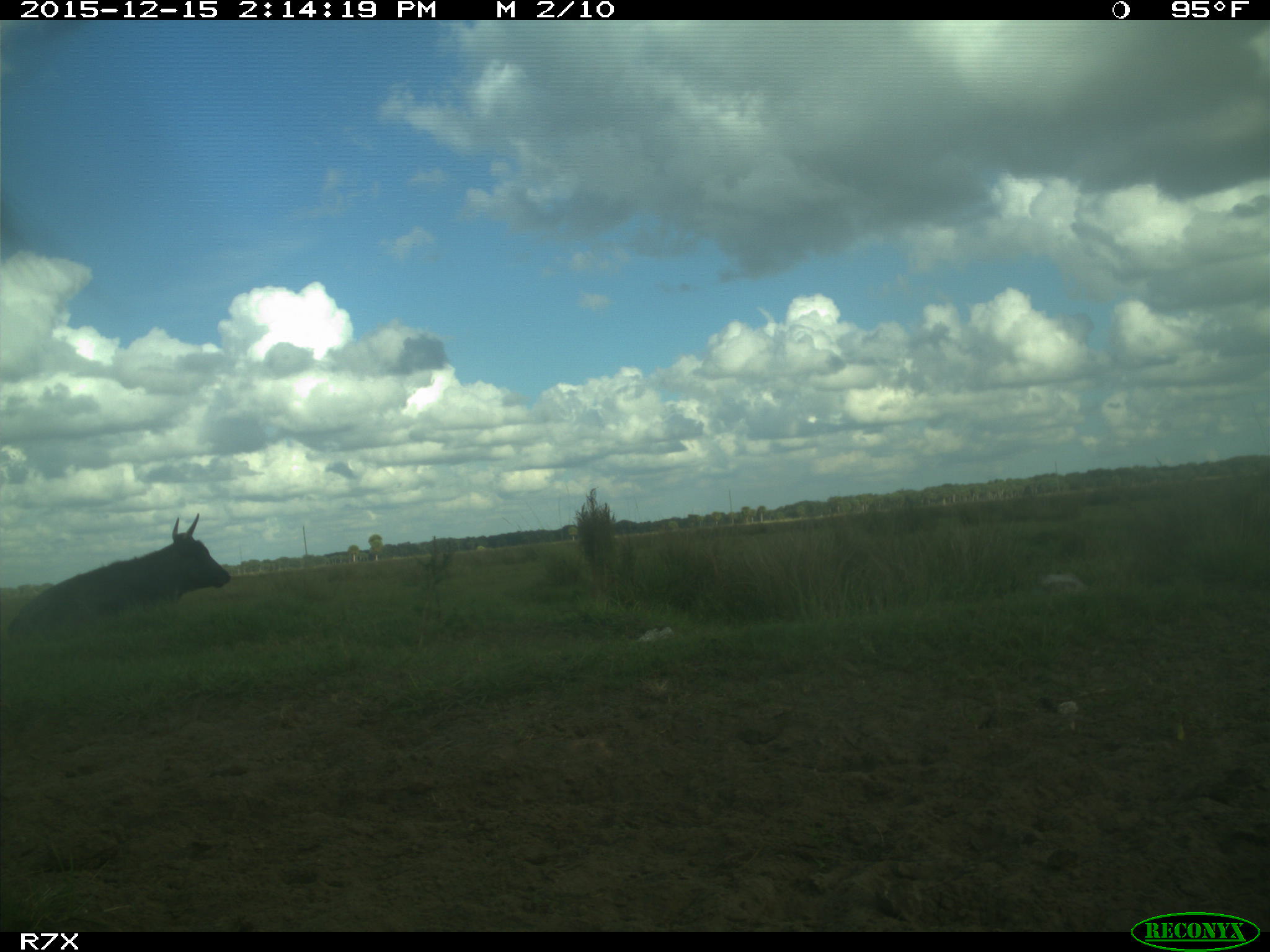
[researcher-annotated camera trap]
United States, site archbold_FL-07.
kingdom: Animalia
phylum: Chordata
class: Mammalia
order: Artiodactyla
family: Bovidae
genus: Bos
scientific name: Bos taurus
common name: domestic cow